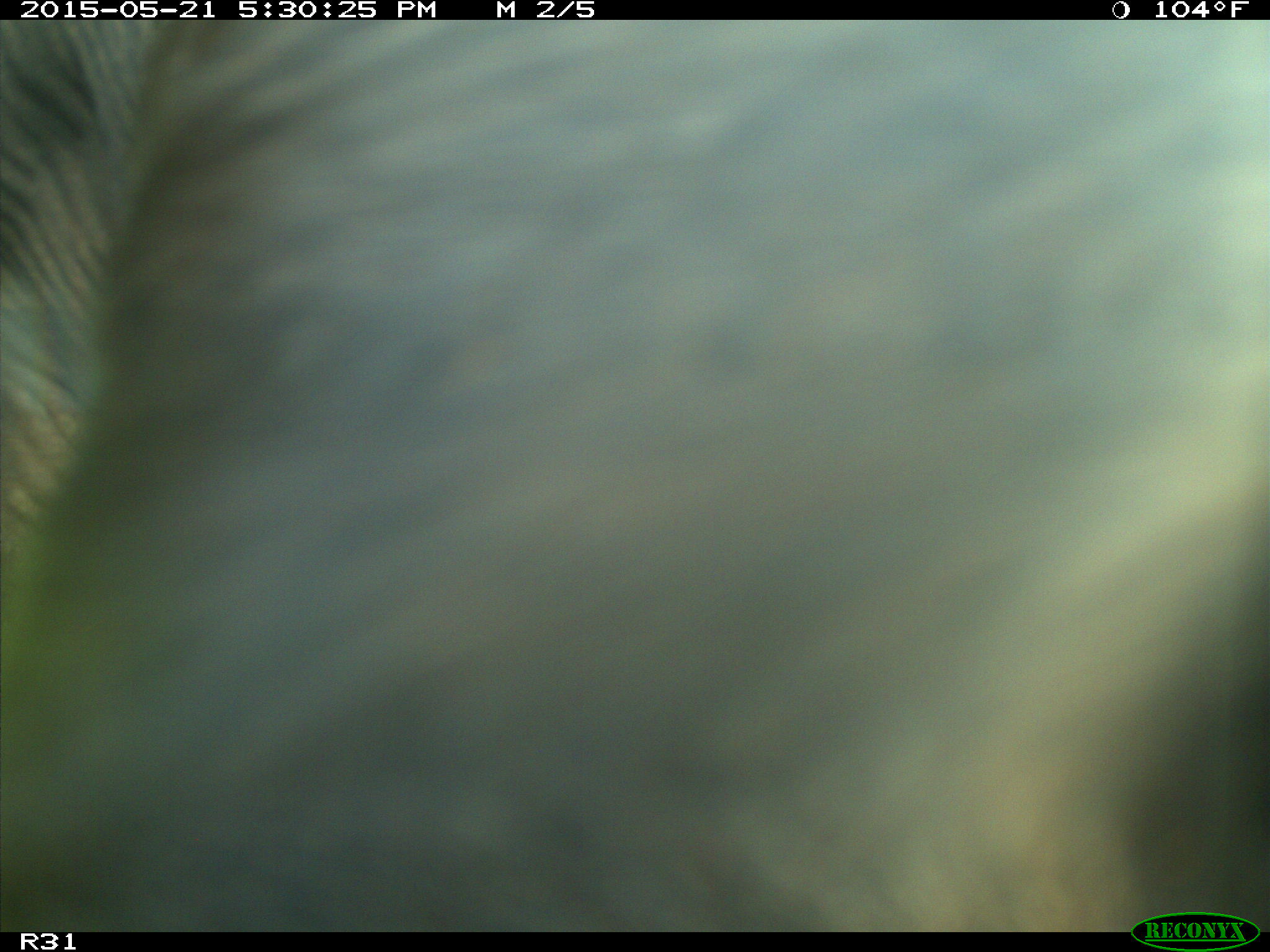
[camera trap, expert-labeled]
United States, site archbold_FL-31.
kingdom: Animalia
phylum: Chordata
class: Mammalia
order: Artiodactyla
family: Bovidae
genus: Bos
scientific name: Bos taurus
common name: domestic cow